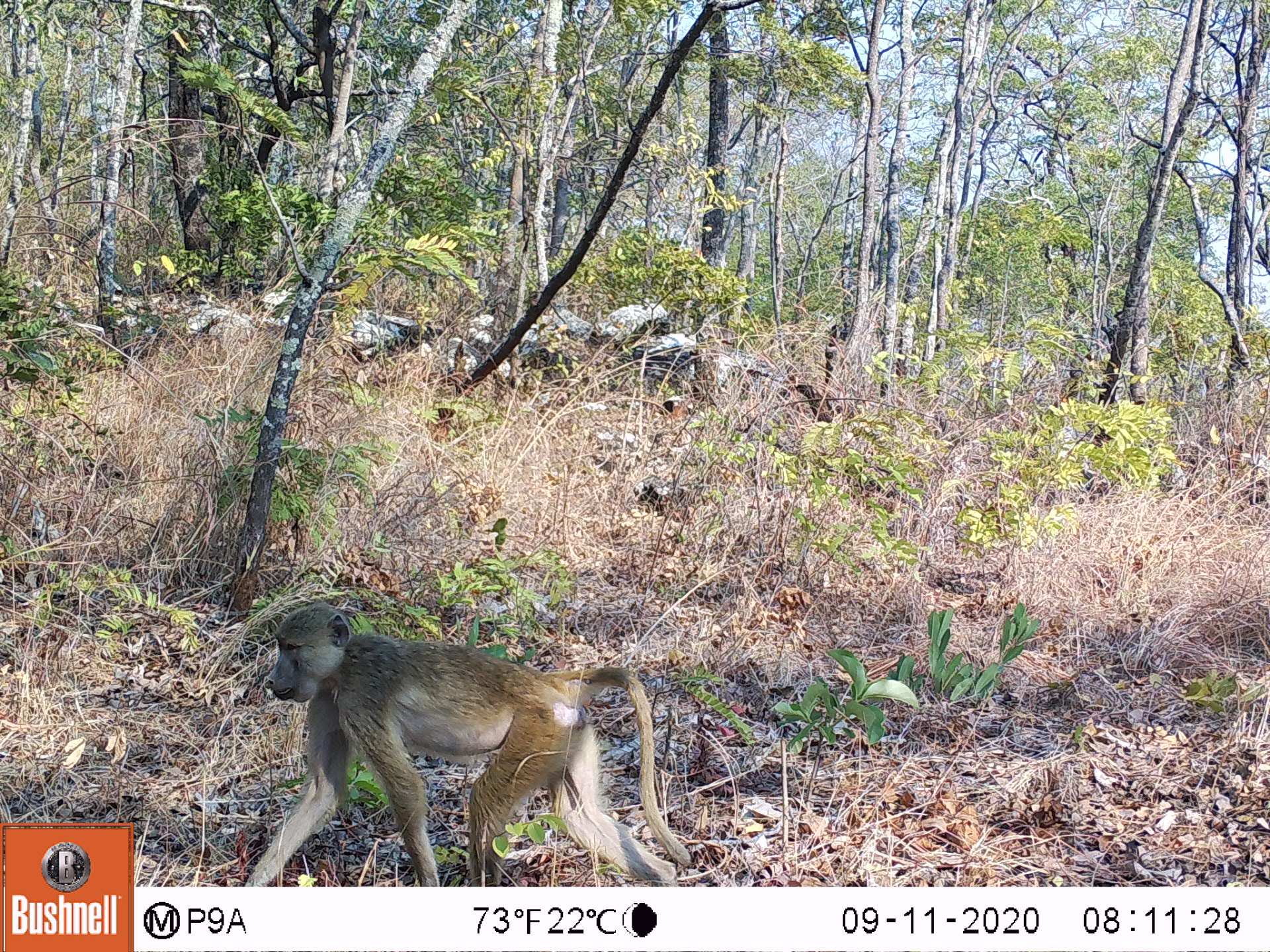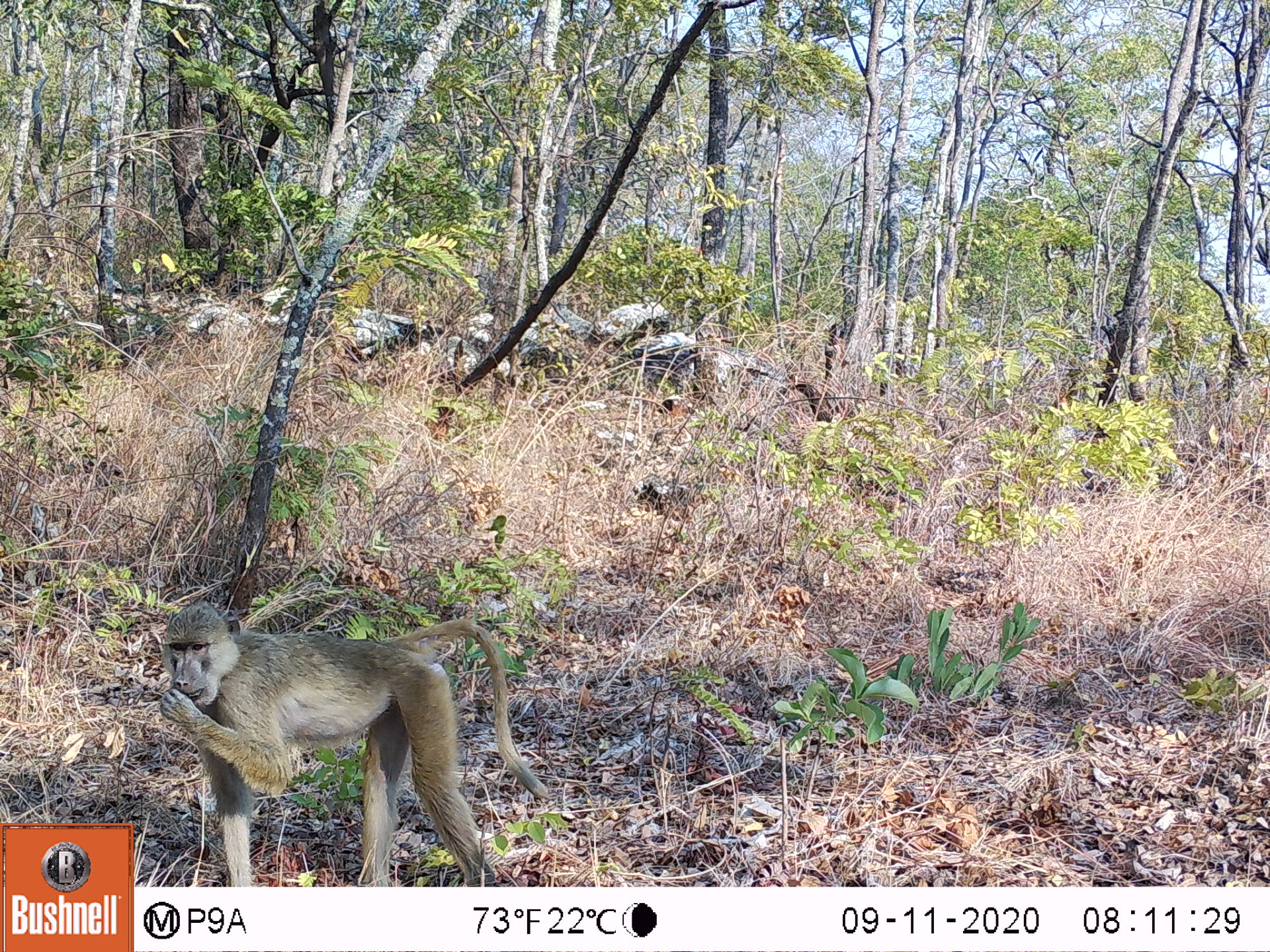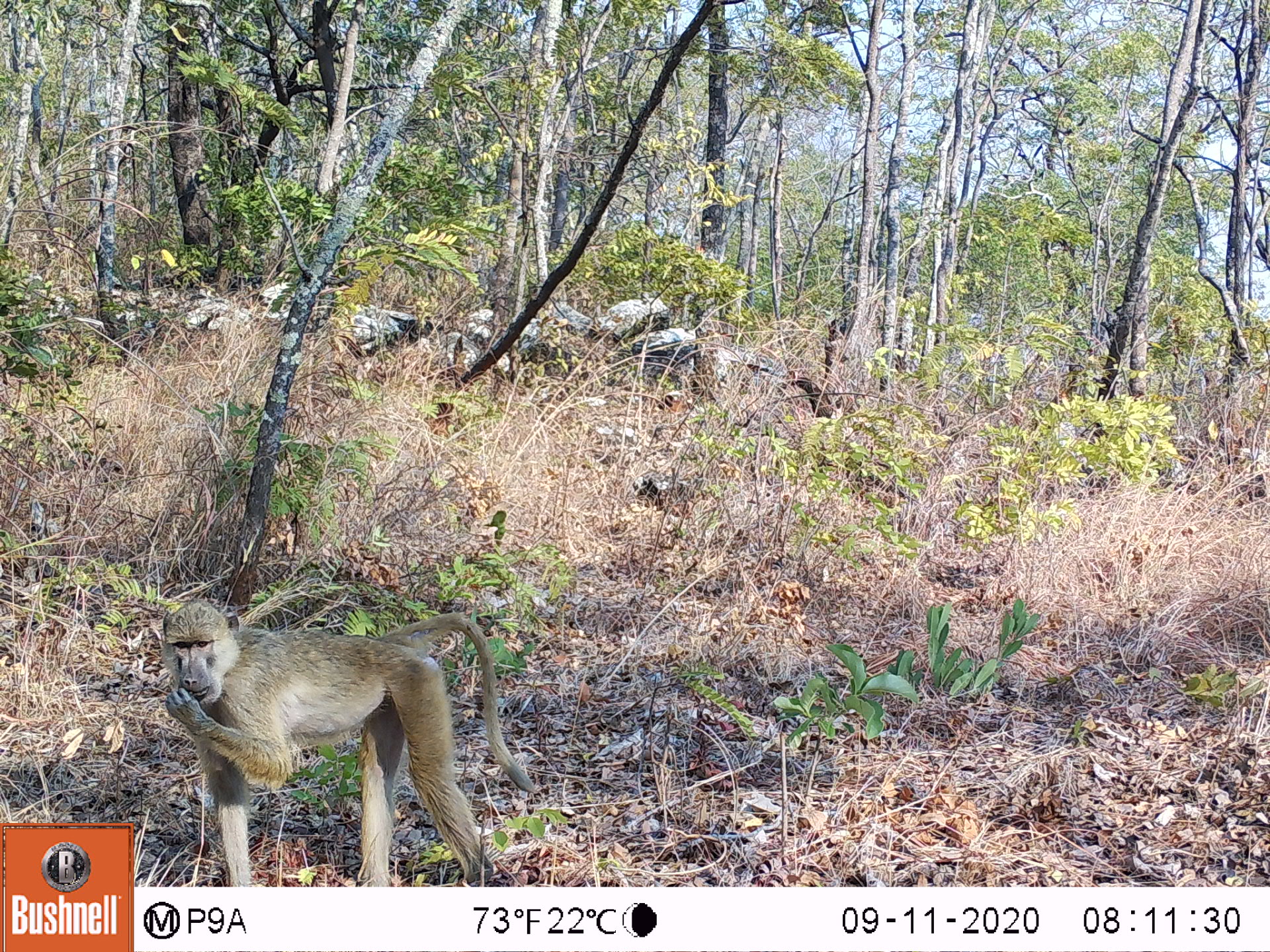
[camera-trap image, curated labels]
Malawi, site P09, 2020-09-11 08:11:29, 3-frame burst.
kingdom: Animalia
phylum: Chordata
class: Mammalia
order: Primates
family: Cercopithecidae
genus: Papio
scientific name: Papio cynocephalus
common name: yellow baboon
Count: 1.